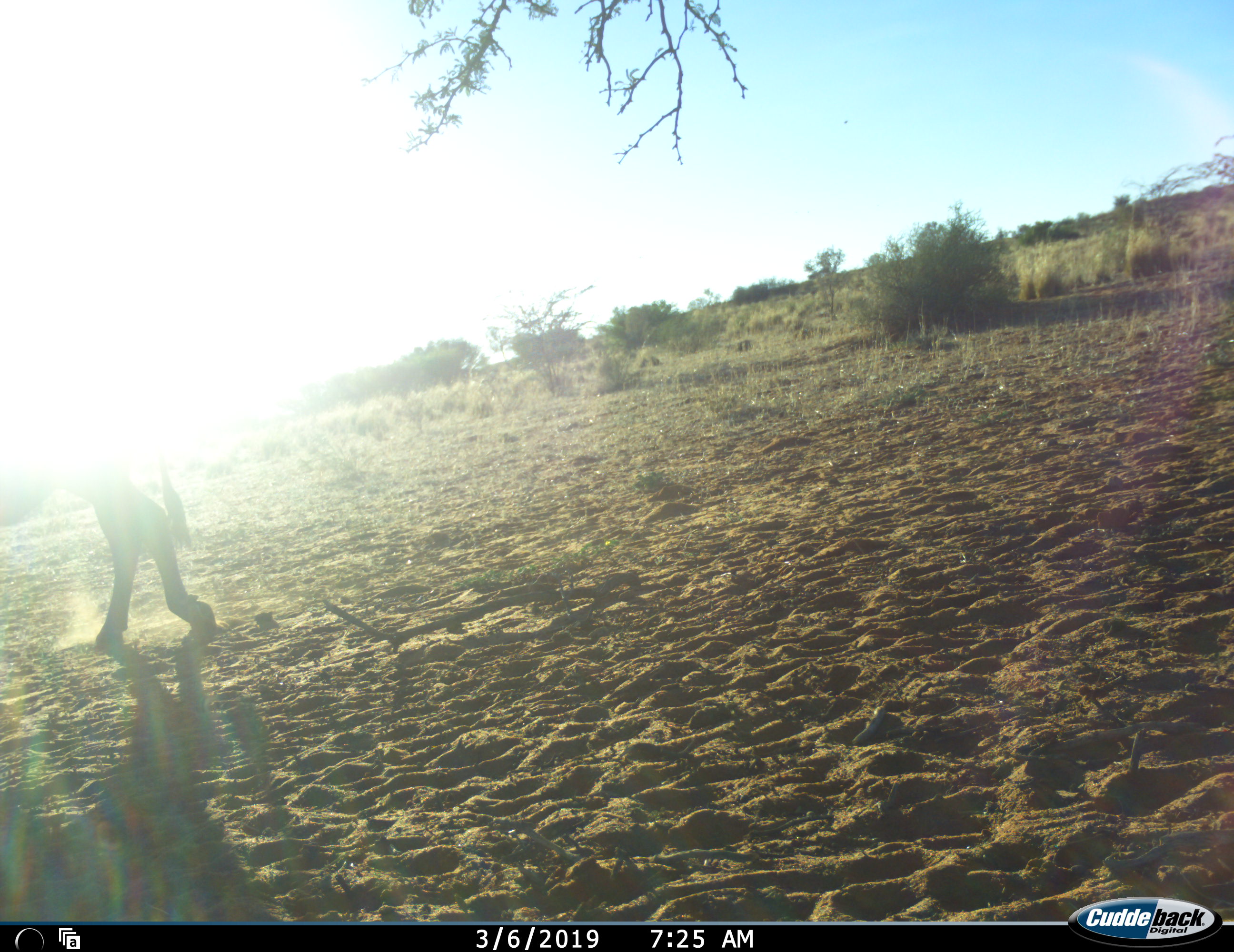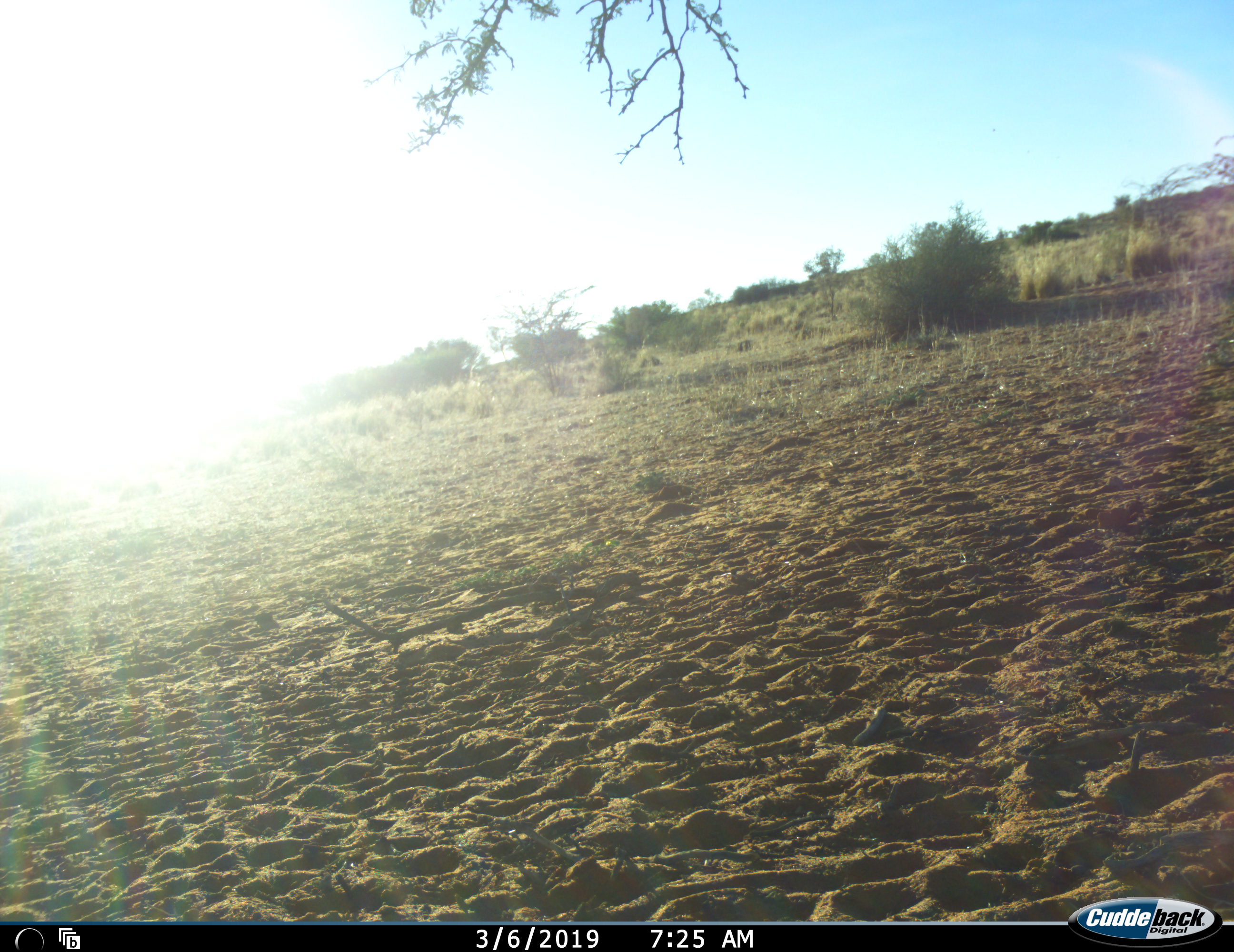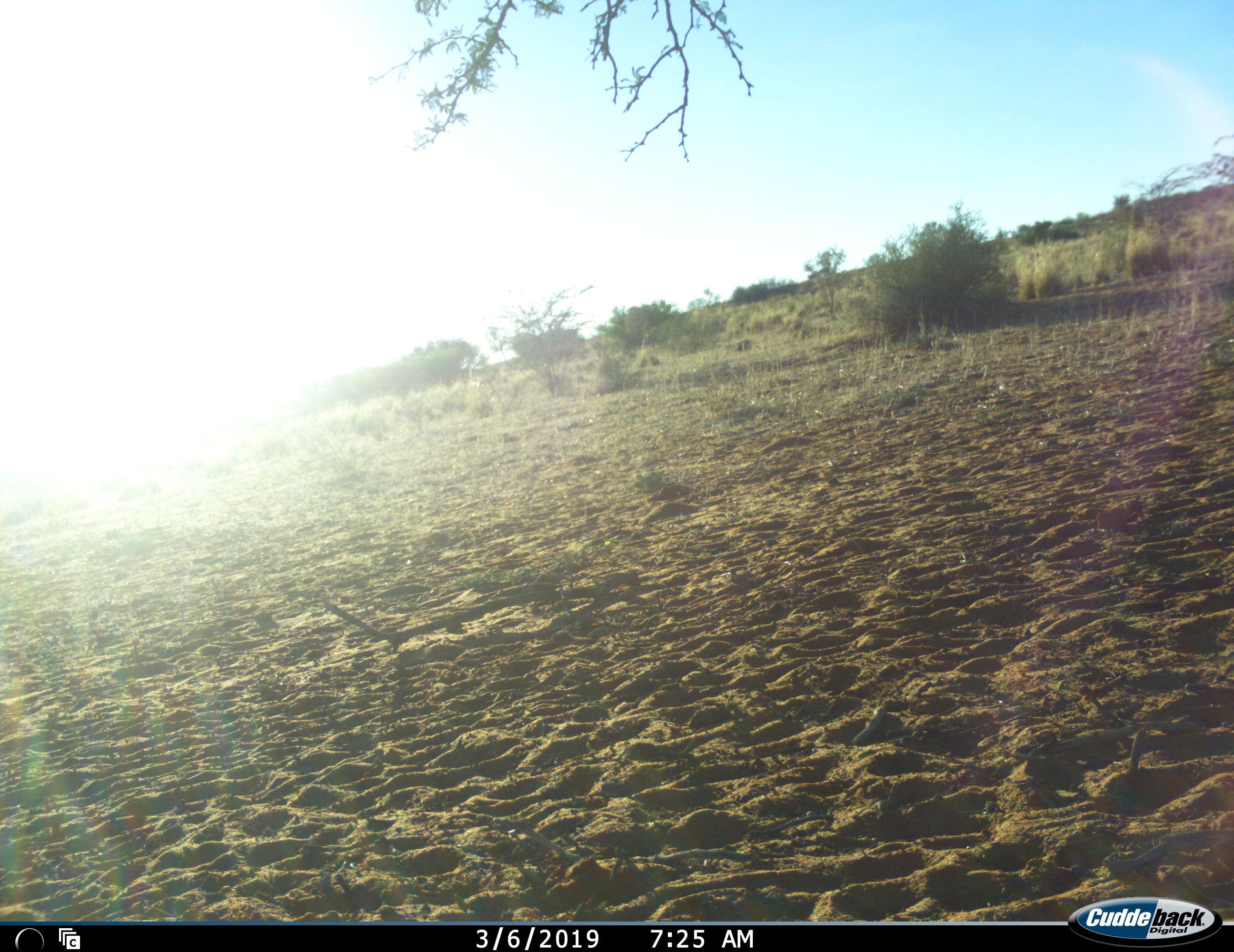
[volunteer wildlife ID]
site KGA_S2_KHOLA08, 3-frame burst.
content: unidentified animal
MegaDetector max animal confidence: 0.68